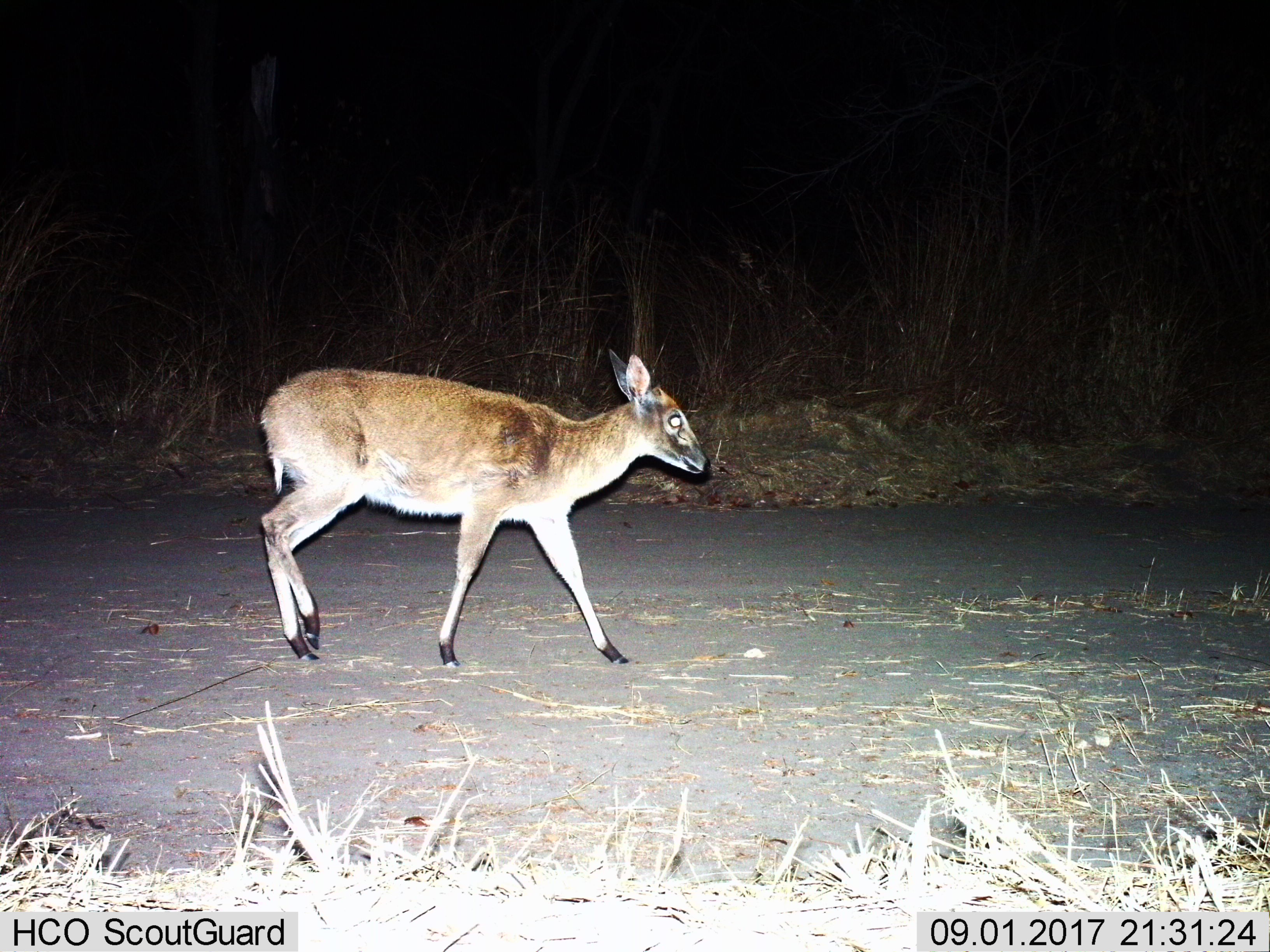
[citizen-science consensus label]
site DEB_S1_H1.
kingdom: Animalia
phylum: Chordata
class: Mammalia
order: Artiodactyla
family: Bovidae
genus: Sylvicapra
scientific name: Sylvicapra grimmia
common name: common duiker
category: duikercommongrey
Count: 1.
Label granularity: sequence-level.